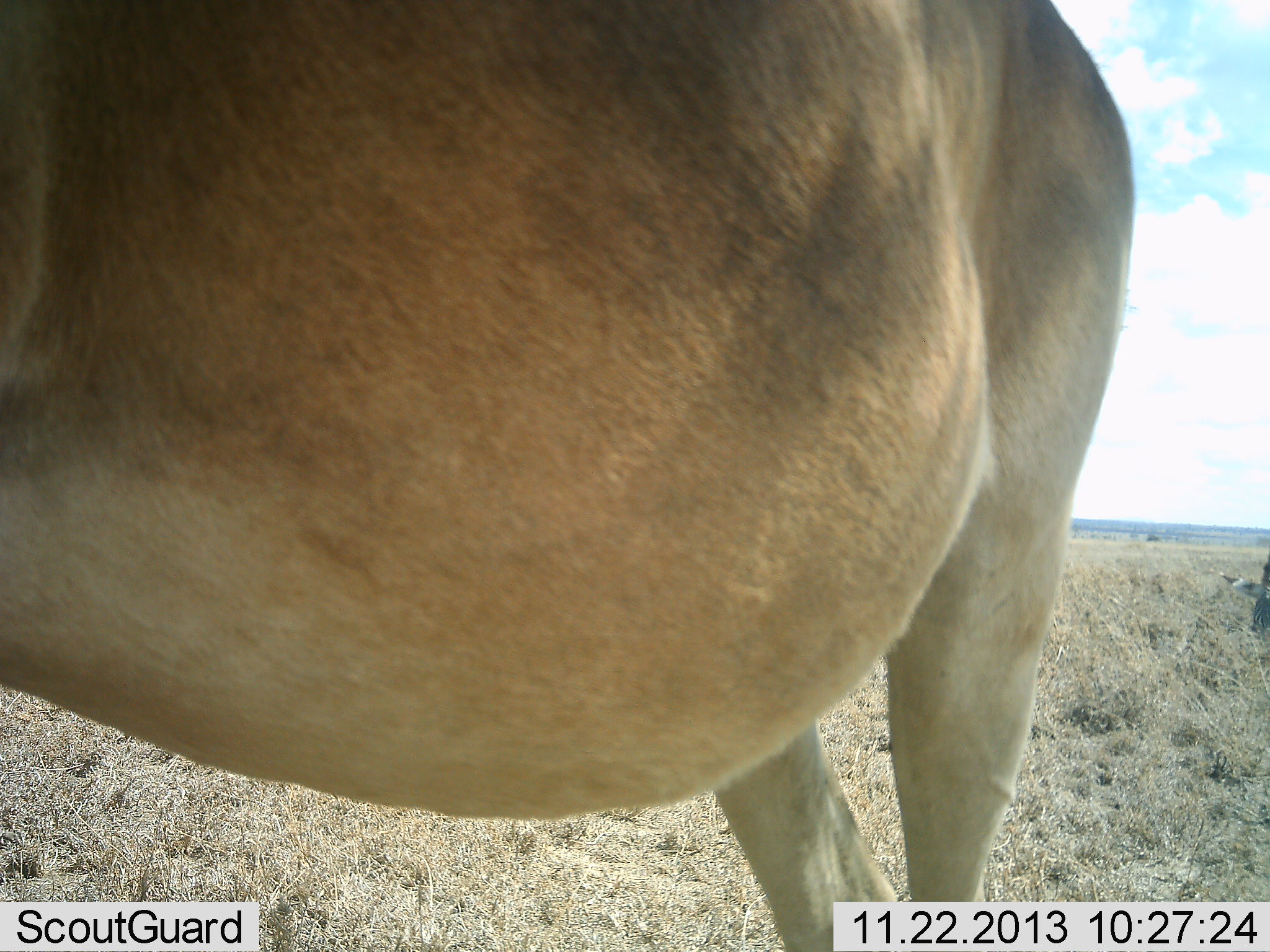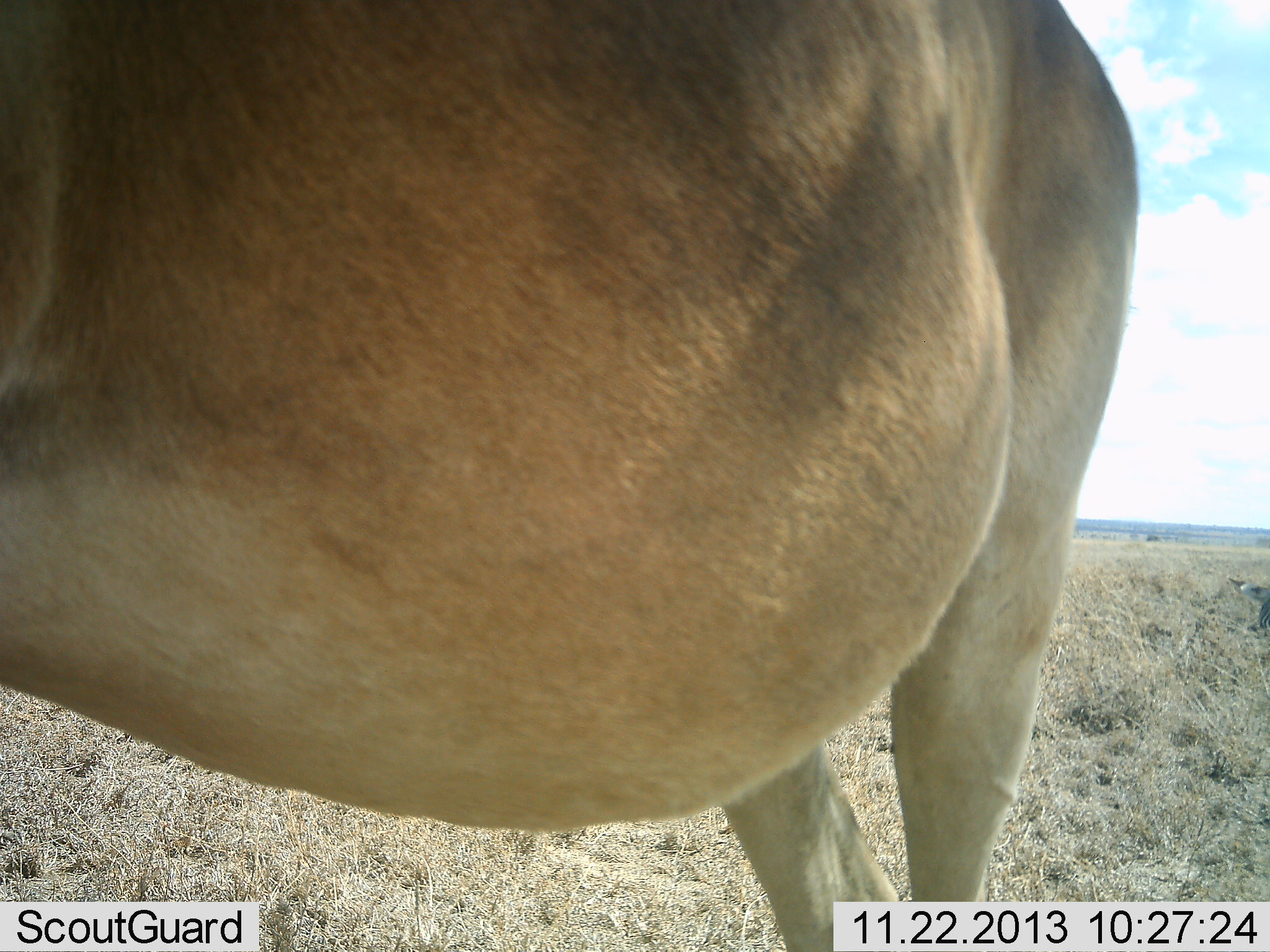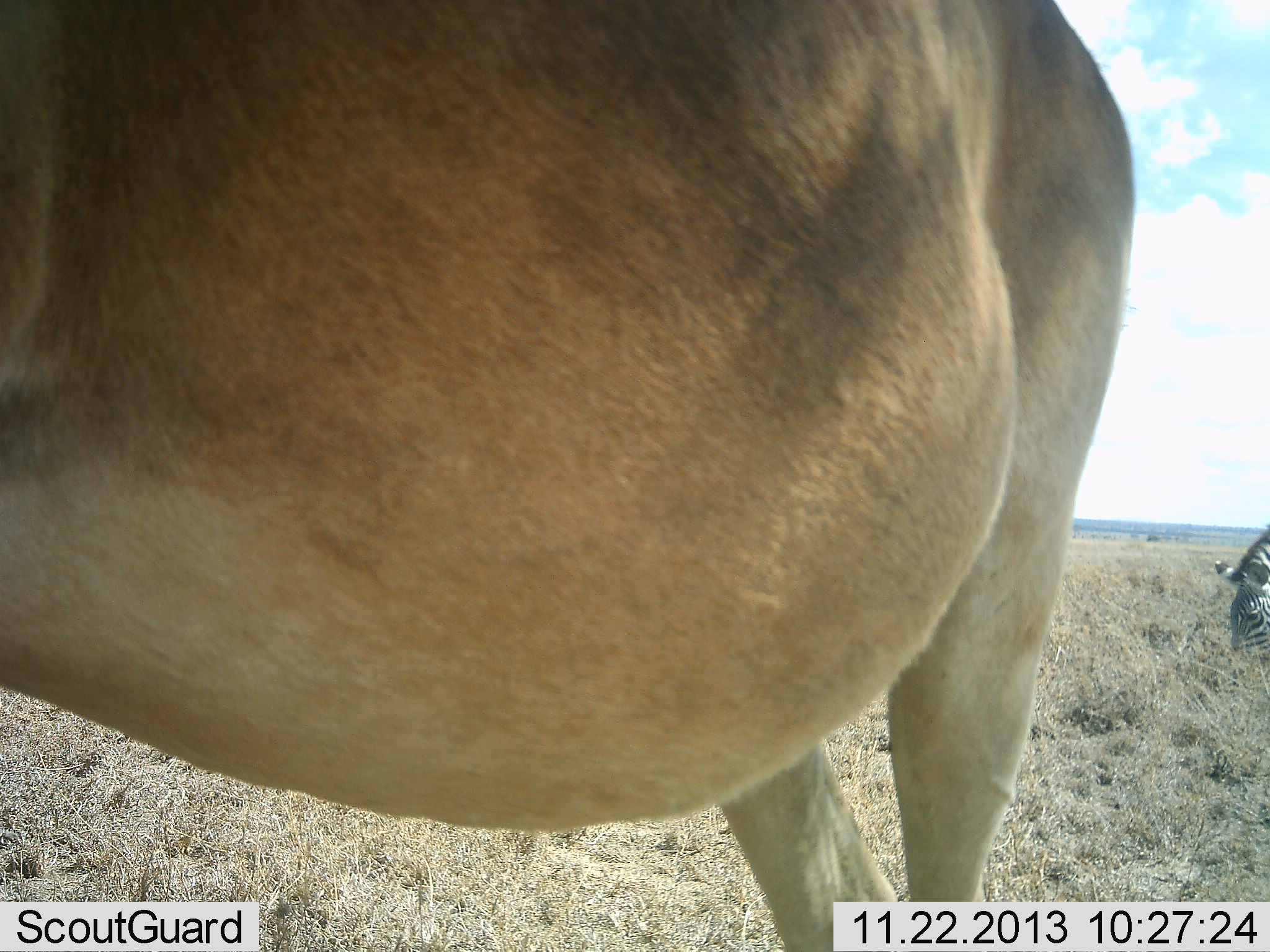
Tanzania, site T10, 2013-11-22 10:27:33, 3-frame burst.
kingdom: Animalia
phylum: Chordata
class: Mammalia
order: Artiodactyla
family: Bovidae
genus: Alcelaphus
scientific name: Alcelaphus buselaphus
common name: hartebeest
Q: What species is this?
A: Hartebeest (Alcelaphus buselaphus).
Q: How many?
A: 1.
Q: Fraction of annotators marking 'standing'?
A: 100%.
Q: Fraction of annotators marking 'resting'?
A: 0%.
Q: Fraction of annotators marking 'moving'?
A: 0%.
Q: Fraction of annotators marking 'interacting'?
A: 0%.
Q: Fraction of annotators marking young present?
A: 4%.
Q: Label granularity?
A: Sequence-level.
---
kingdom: Animalia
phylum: Chordata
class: Mammalia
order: Perissodactyla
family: Equidae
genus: Equus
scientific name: Equus quagga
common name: plains zebra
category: zebra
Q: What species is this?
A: Zebra (plains zebra) (Equus quagga).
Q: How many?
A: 1.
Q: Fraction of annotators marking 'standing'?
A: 8%.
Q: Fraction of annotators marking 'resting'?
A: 0%.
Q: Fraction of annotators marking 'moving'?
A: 8%.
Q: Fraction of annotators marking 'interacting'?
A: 0%.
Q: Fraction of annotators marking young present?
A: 0%.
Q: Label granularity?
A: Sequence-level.